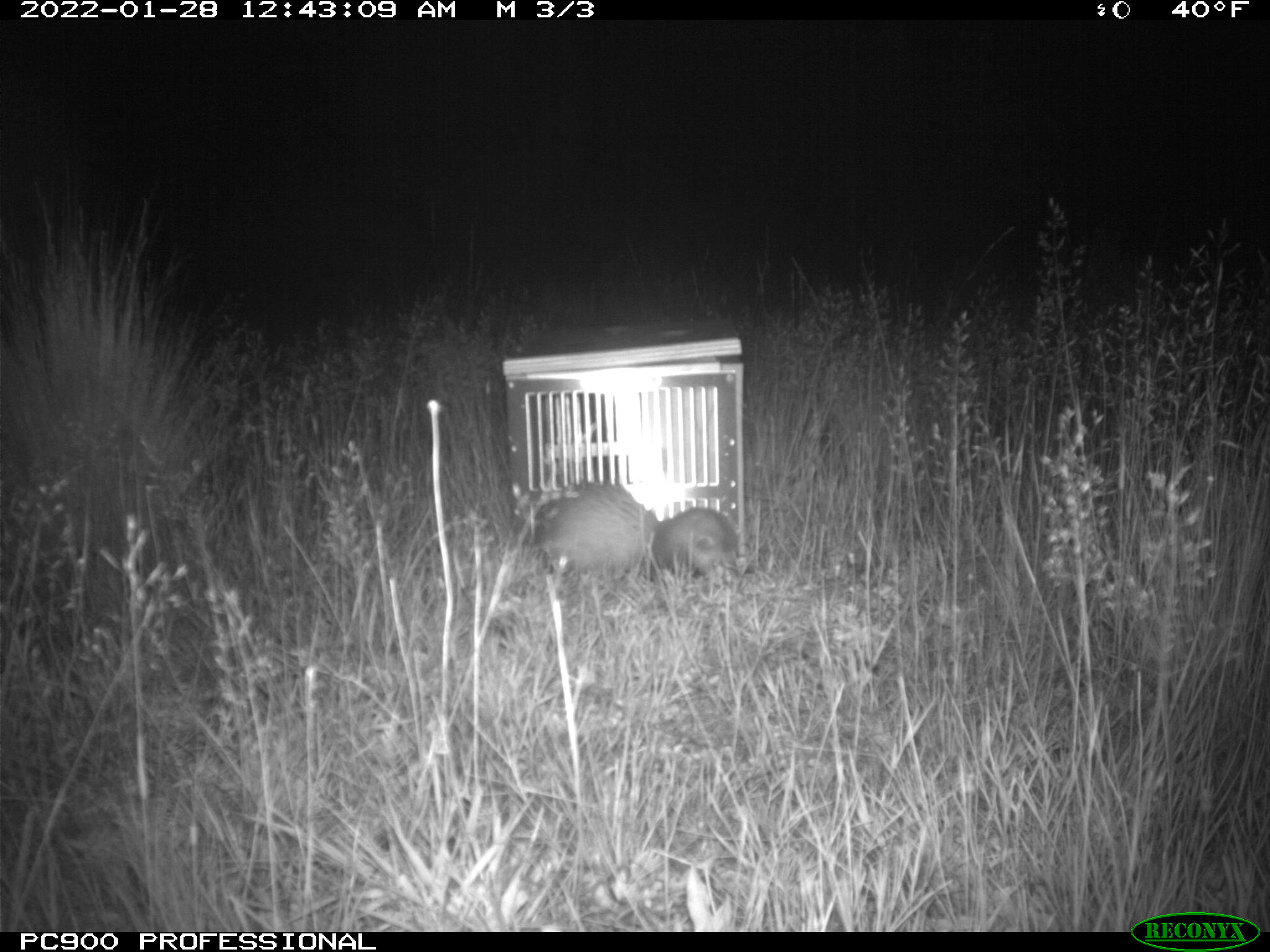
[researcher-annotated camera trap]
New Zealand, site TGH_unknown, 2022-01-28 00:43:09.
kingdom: Animalia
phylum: Chordata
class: Mammalia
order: Carnivora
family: Mustelidae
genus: Mustela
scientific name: Mustela furo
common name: ferret